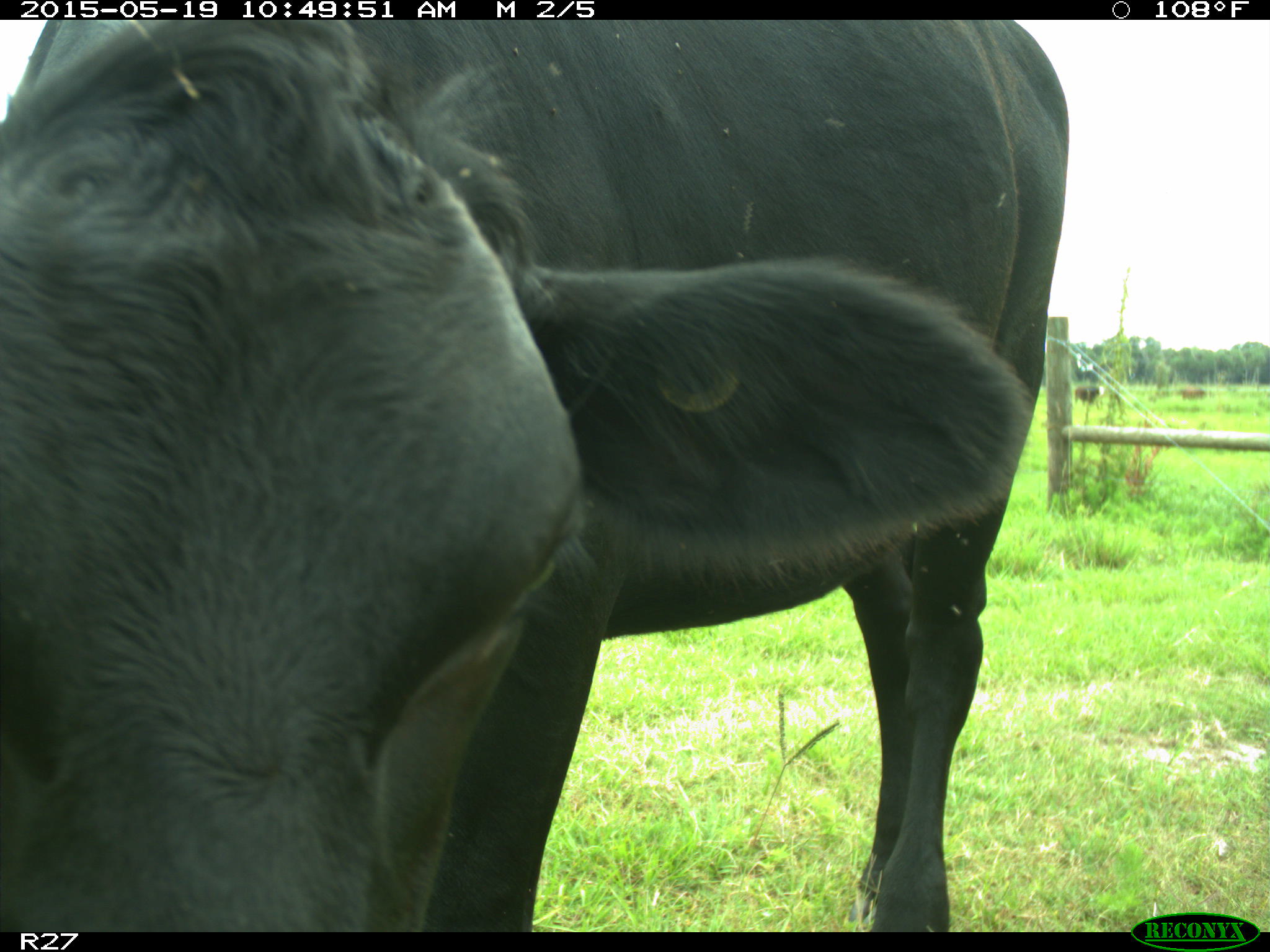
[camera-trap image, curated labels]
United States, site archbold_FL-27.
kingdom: Animalia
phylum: Chordata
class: Mammalia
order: Artiodactyla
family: Bovidae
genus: Bos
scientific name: Bos taurus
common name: domestic cow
Bos taurus (domestic cow).